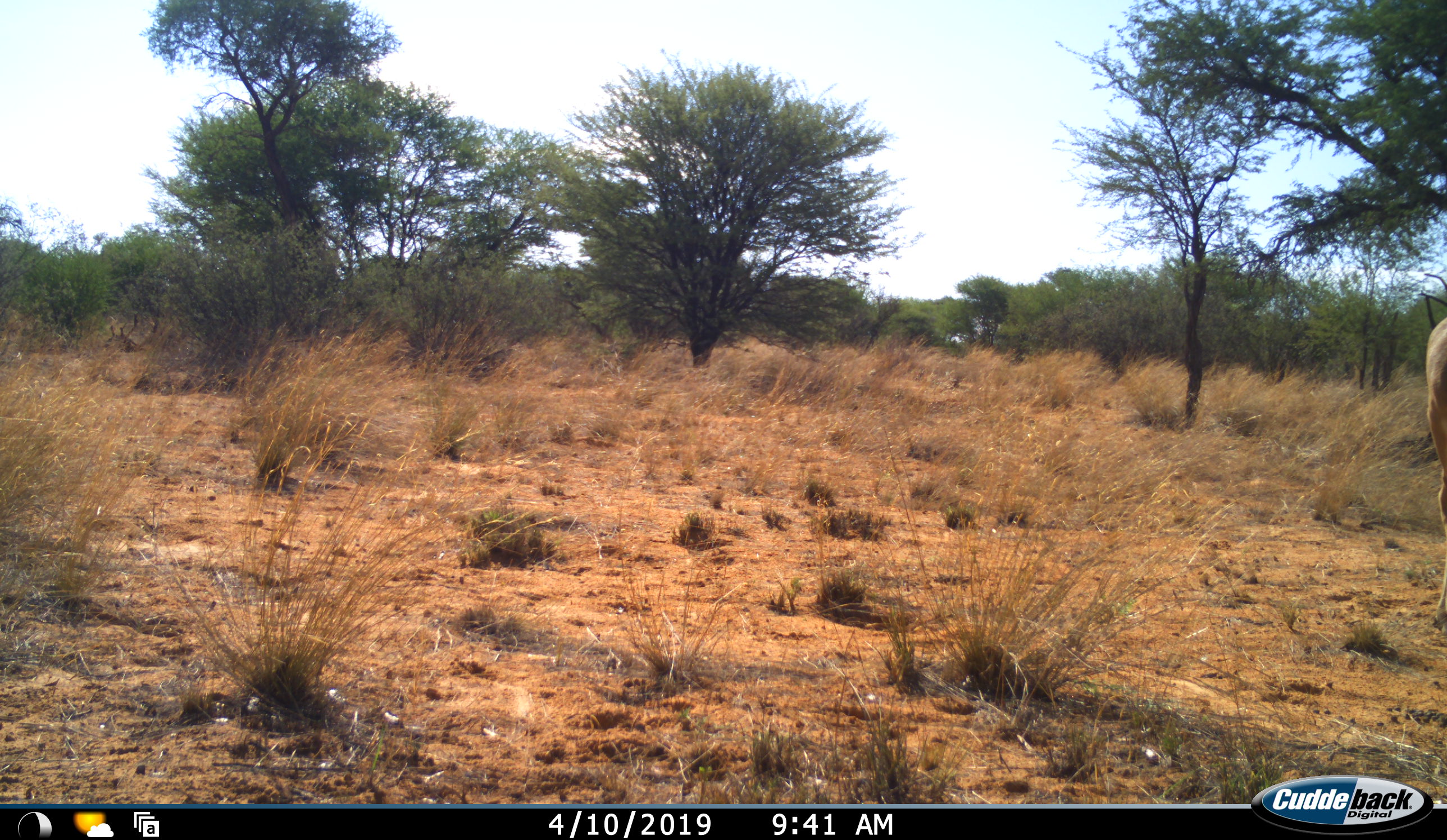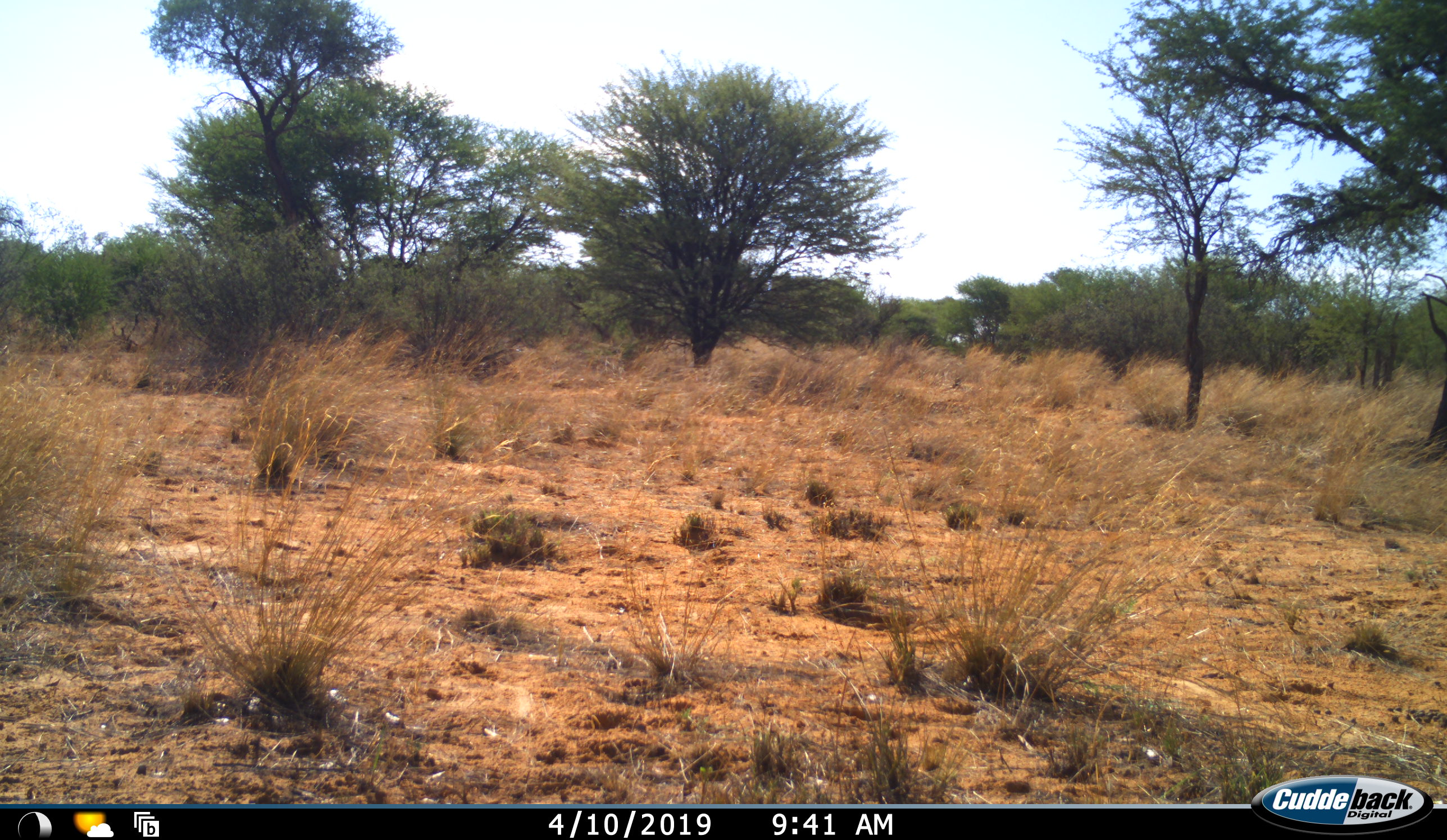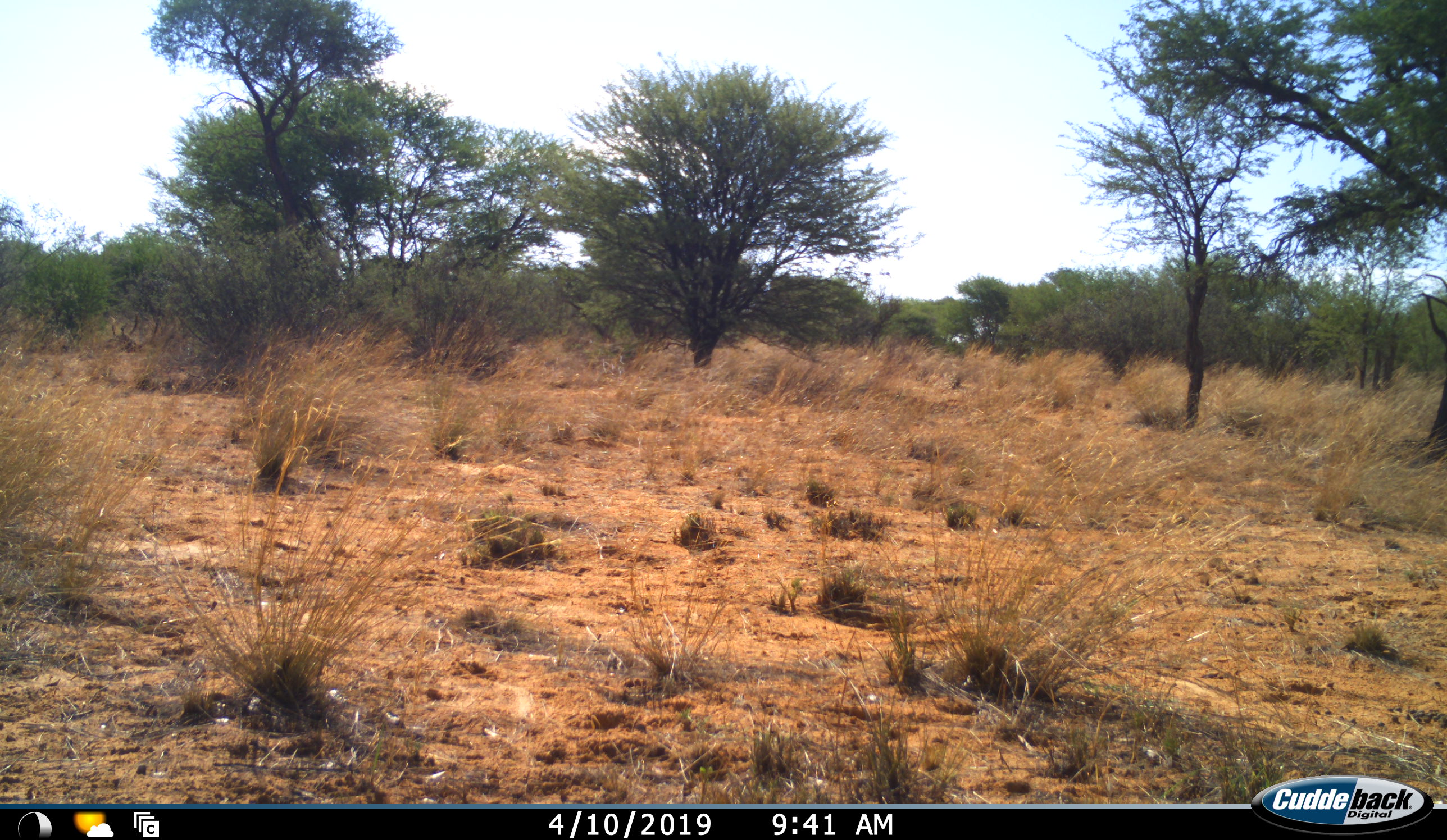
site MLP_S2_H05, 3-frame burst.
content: unidentified animal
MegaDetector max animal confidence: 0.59